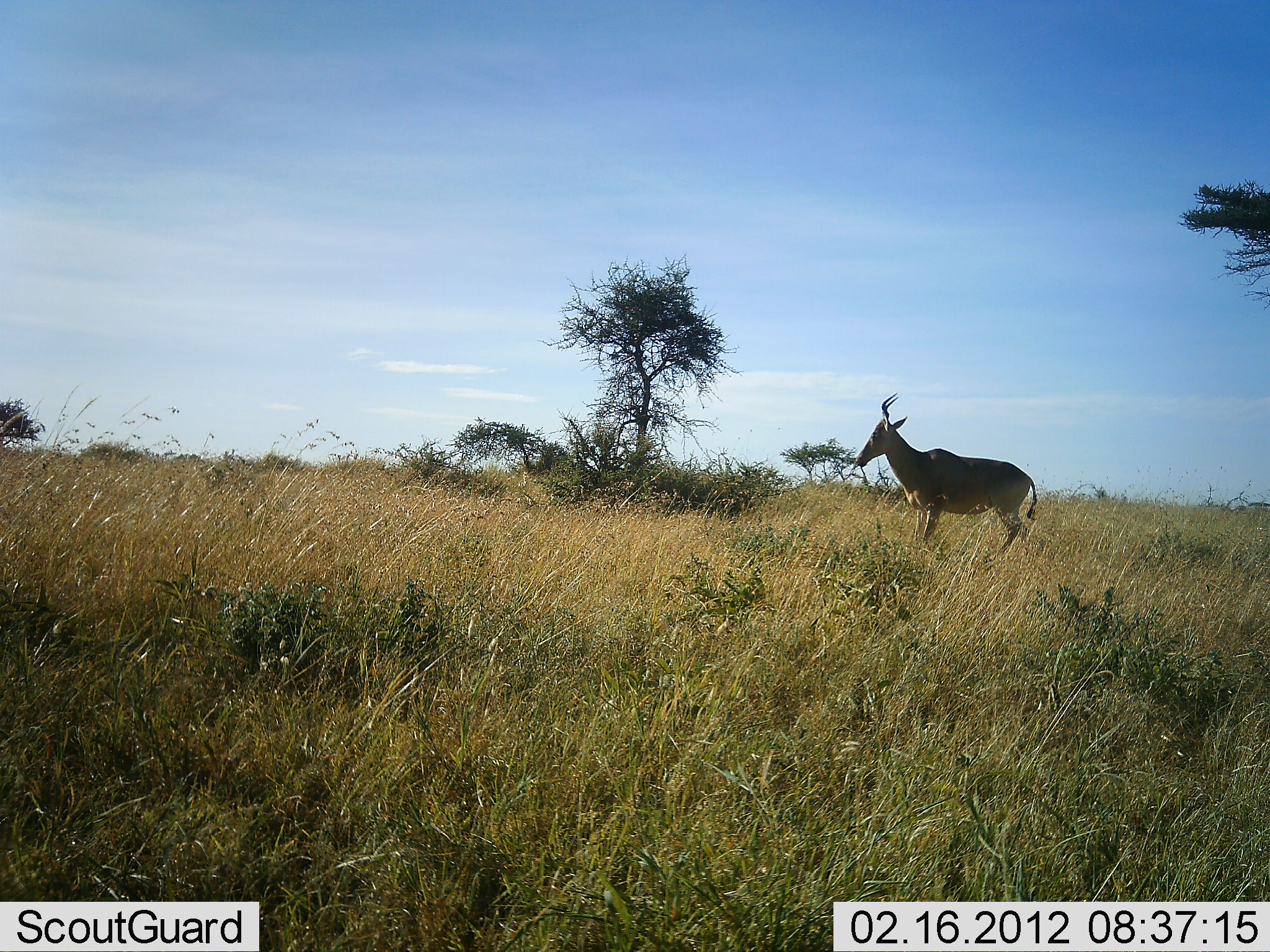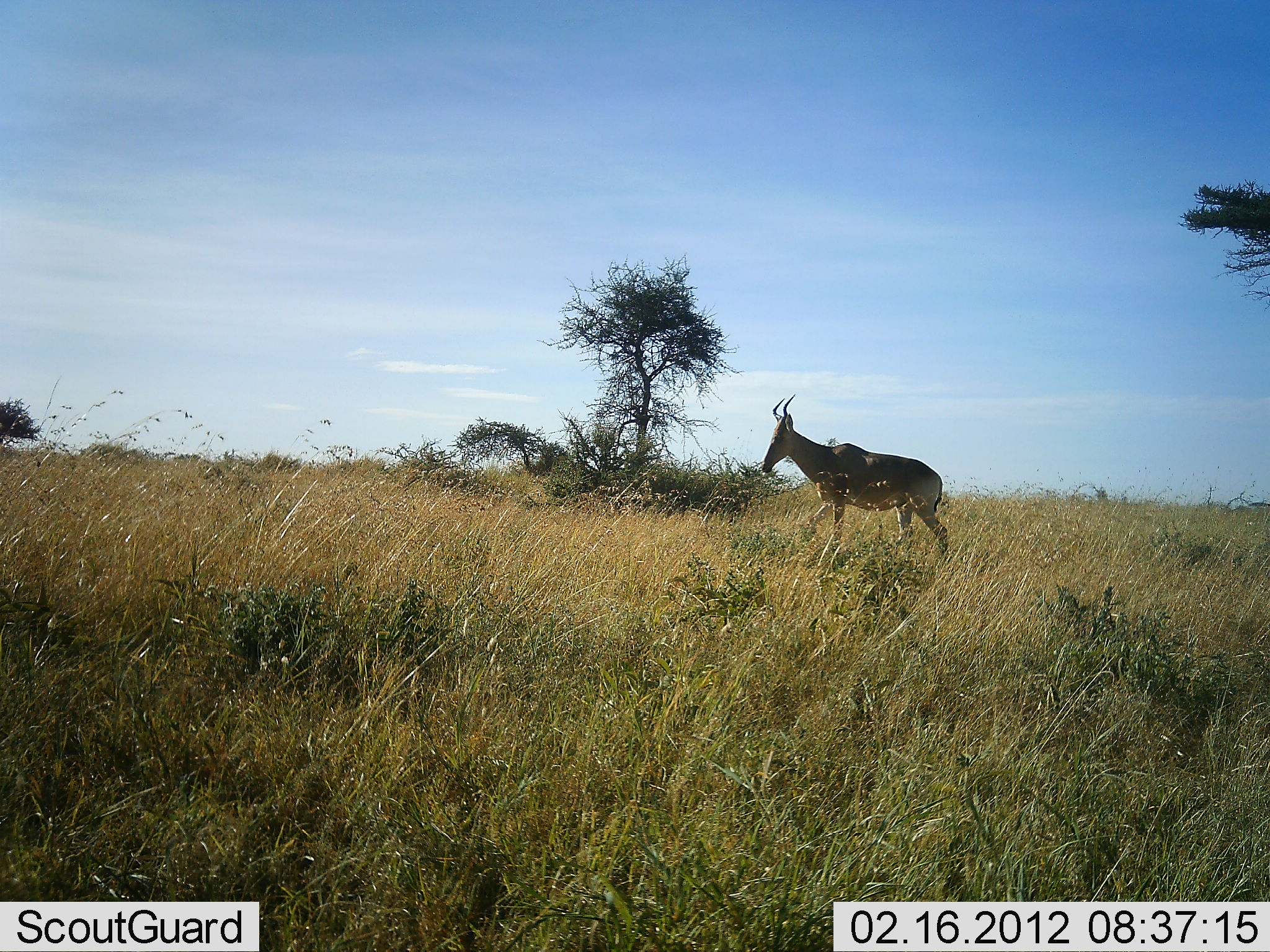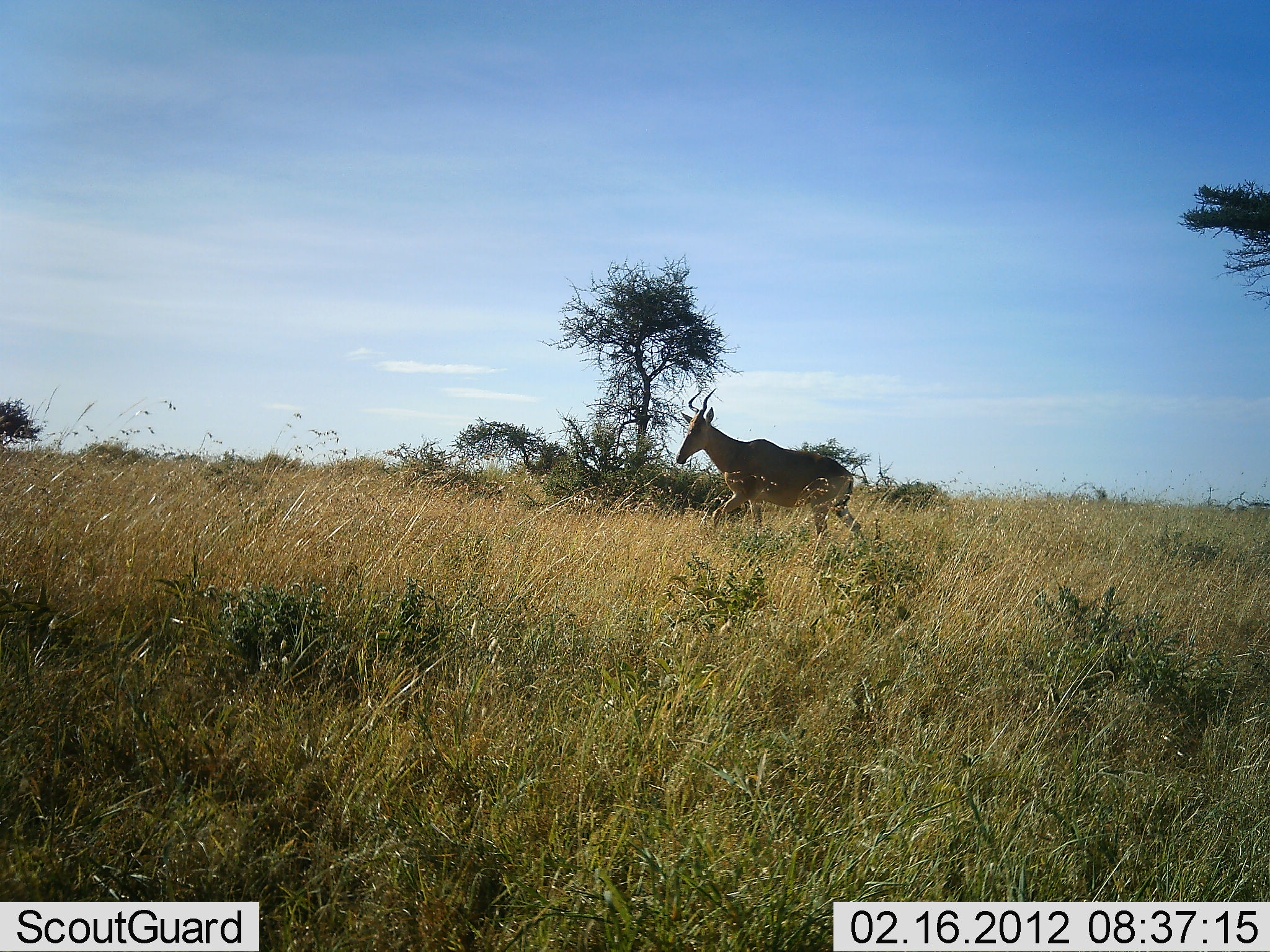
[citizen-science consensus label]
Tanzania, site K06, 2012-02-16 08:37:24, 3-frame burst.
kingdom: Animalia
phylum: Chordata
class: Mammalia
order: Artiodactyla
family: Bovidae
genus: Alcelaphus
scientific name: Alcelaphus buselaphus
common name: hartebeest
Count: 1.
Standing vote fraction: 0%.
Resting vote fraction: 0%.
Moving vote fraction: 100%.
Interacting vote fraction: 0%.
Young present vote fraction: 0%.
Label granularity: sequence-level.